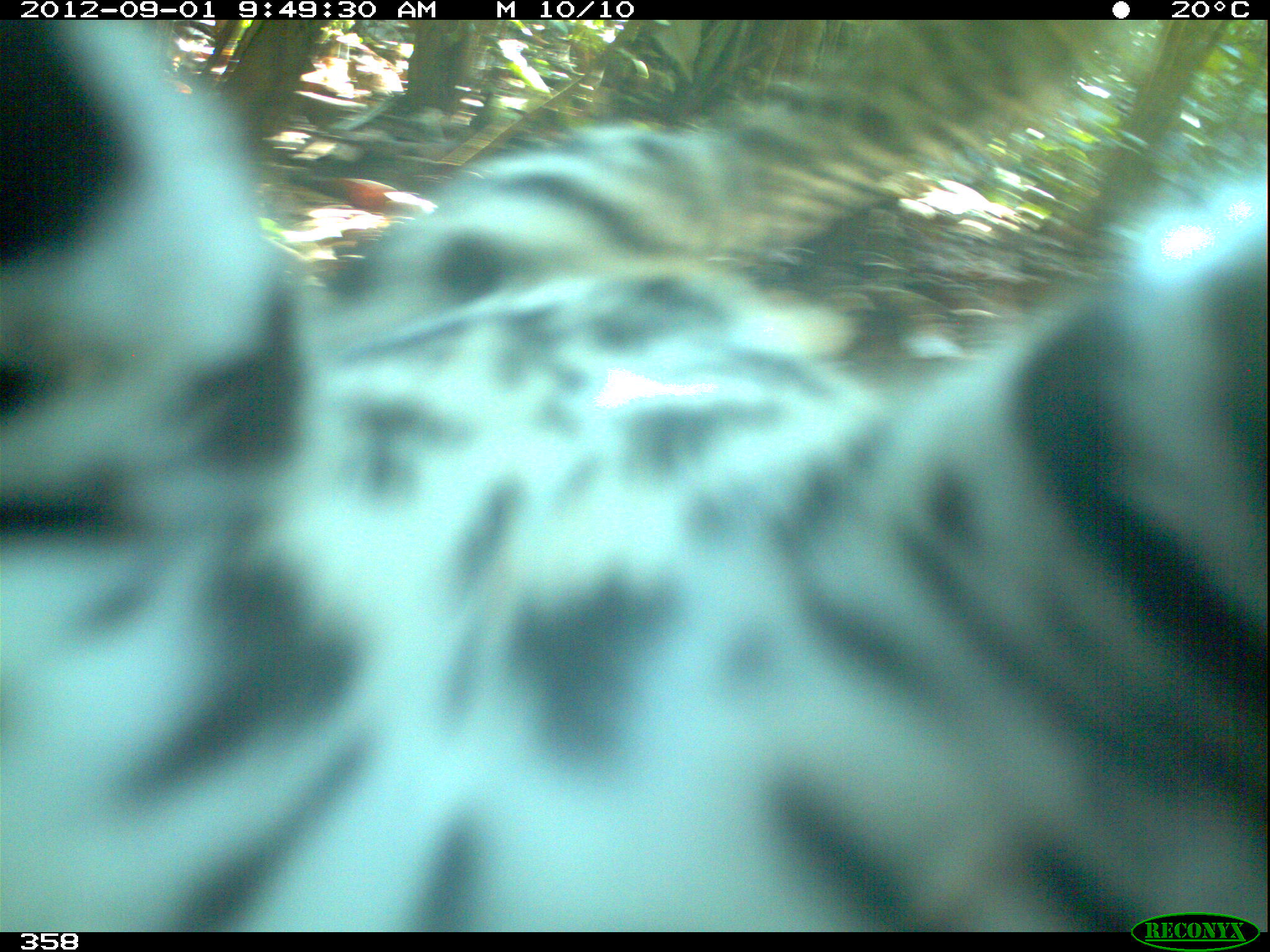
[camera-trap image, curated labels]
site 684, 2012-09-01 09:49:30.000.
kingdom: Animalia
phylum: Chordata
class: Mammalia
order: Carnivora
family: Felidae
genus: Panthera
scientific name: Panthera onca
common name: jaguar